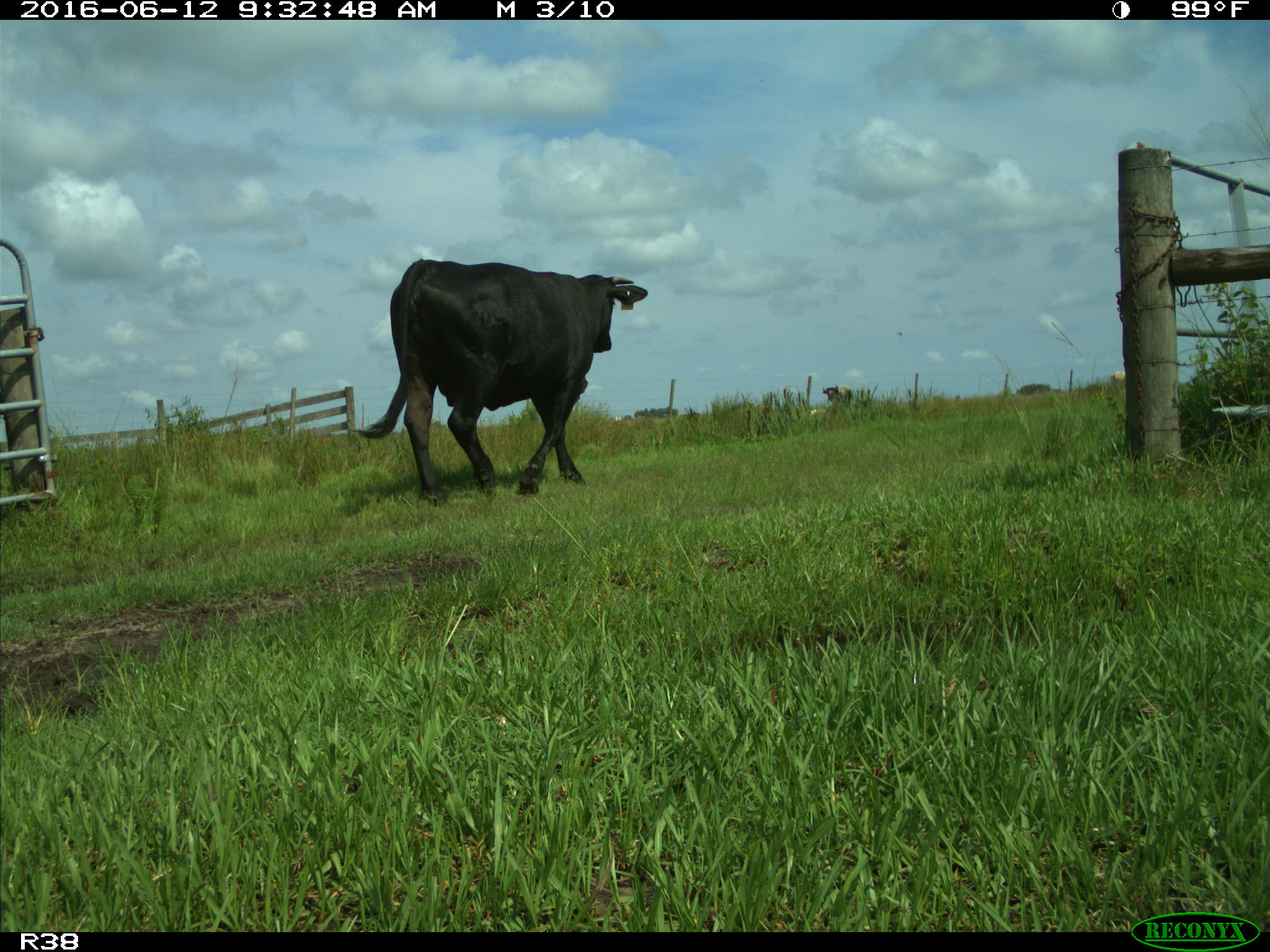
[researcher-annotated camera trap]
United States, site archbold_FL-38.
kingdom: Animalia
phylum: Chordata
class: Mammalia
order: Artiodactyla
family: Bovidae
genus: Bos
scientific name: Bos taurus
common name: domestic cow